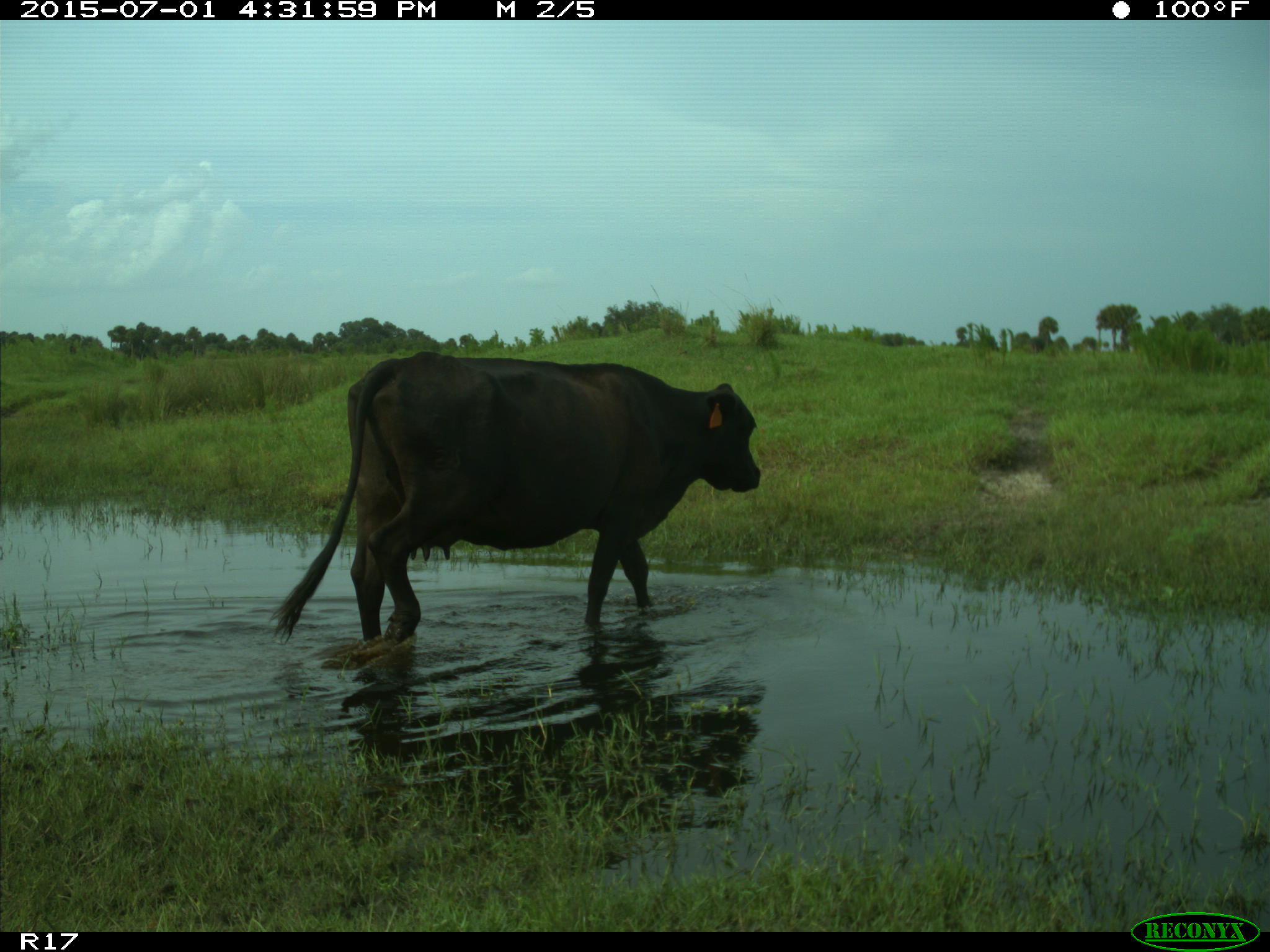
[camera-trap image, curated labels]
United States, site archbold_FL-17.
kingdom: Animalia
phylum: Chordata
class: Mammalia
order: Artiodactyla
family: Bovidae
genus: Bos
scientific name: Bos taurus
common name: domestic cow